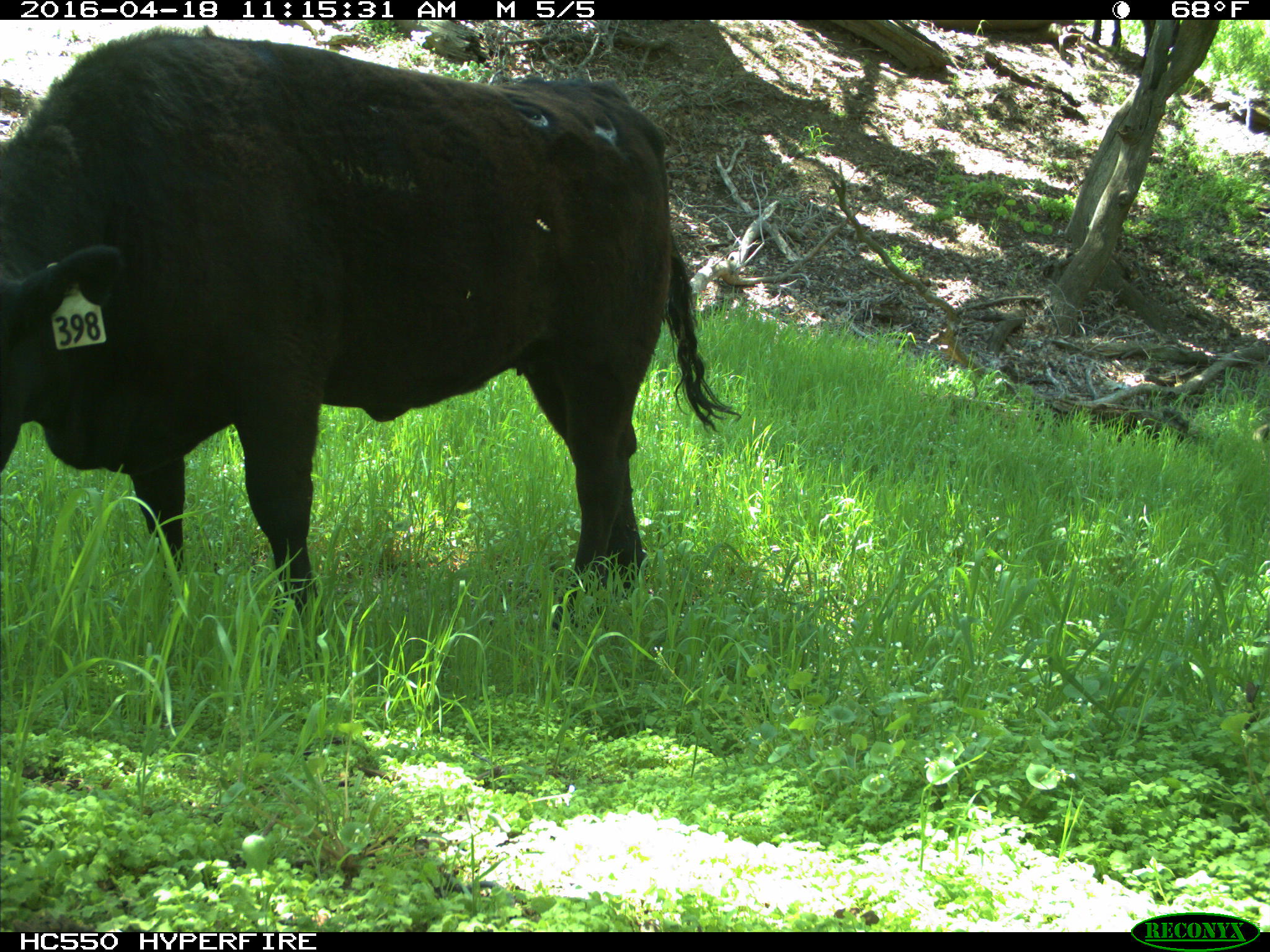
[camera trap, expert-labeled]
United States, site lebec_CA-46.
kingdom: Animalia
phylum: Chordata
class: Mammalia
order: Artiodactyla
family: Bovidae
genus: Bos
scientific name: Bos taurus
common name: domestic cow